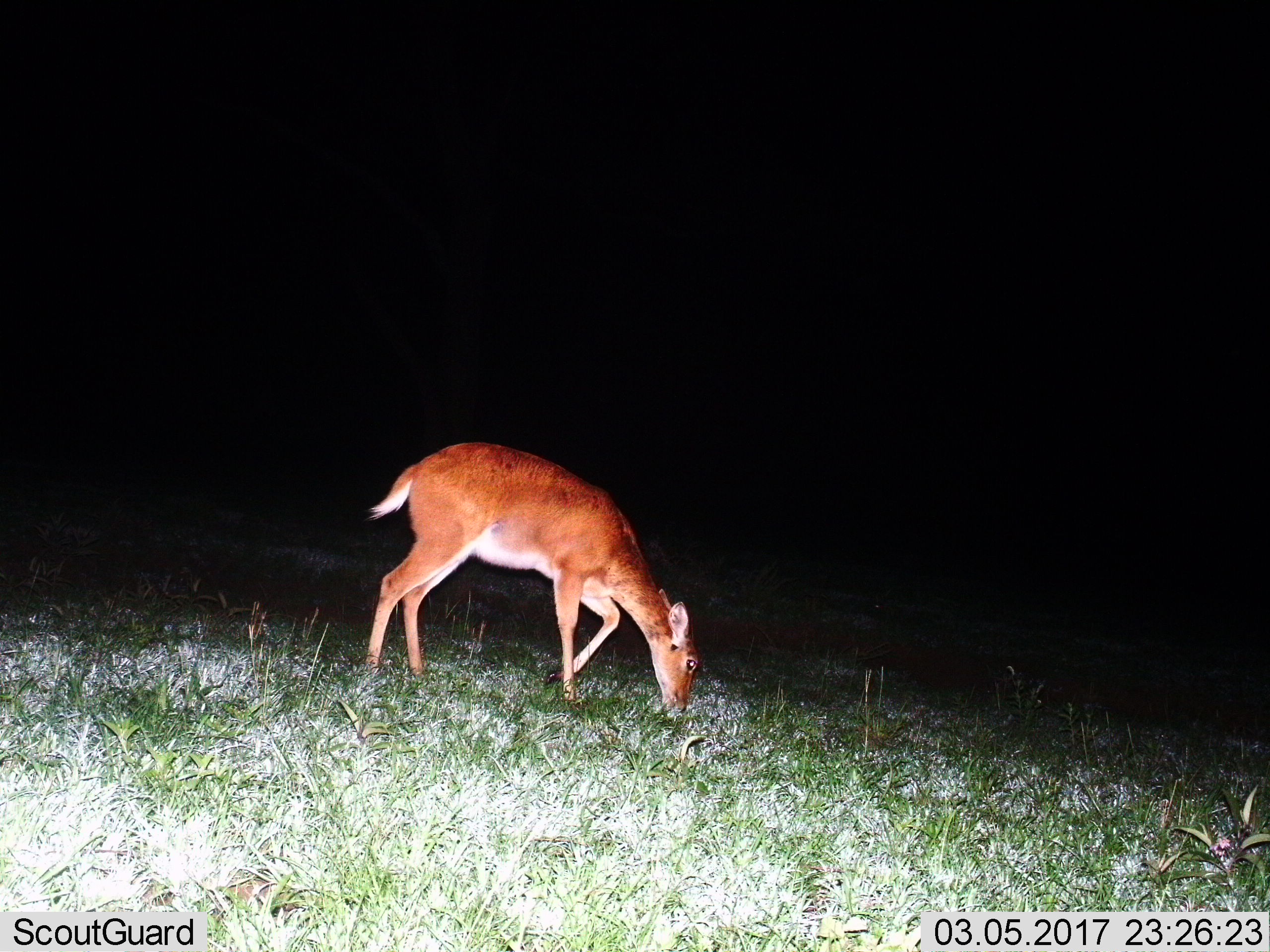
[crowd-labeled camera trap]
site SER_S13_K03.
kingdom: Animalia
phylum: Chordata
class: Mammalia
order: Artiodactyla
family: Bovidae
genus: Redunca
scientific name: Redunca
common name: reedbuck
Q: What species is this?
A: Reedbuck (Redunca).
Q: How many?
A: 1.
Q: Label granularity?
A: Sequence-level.